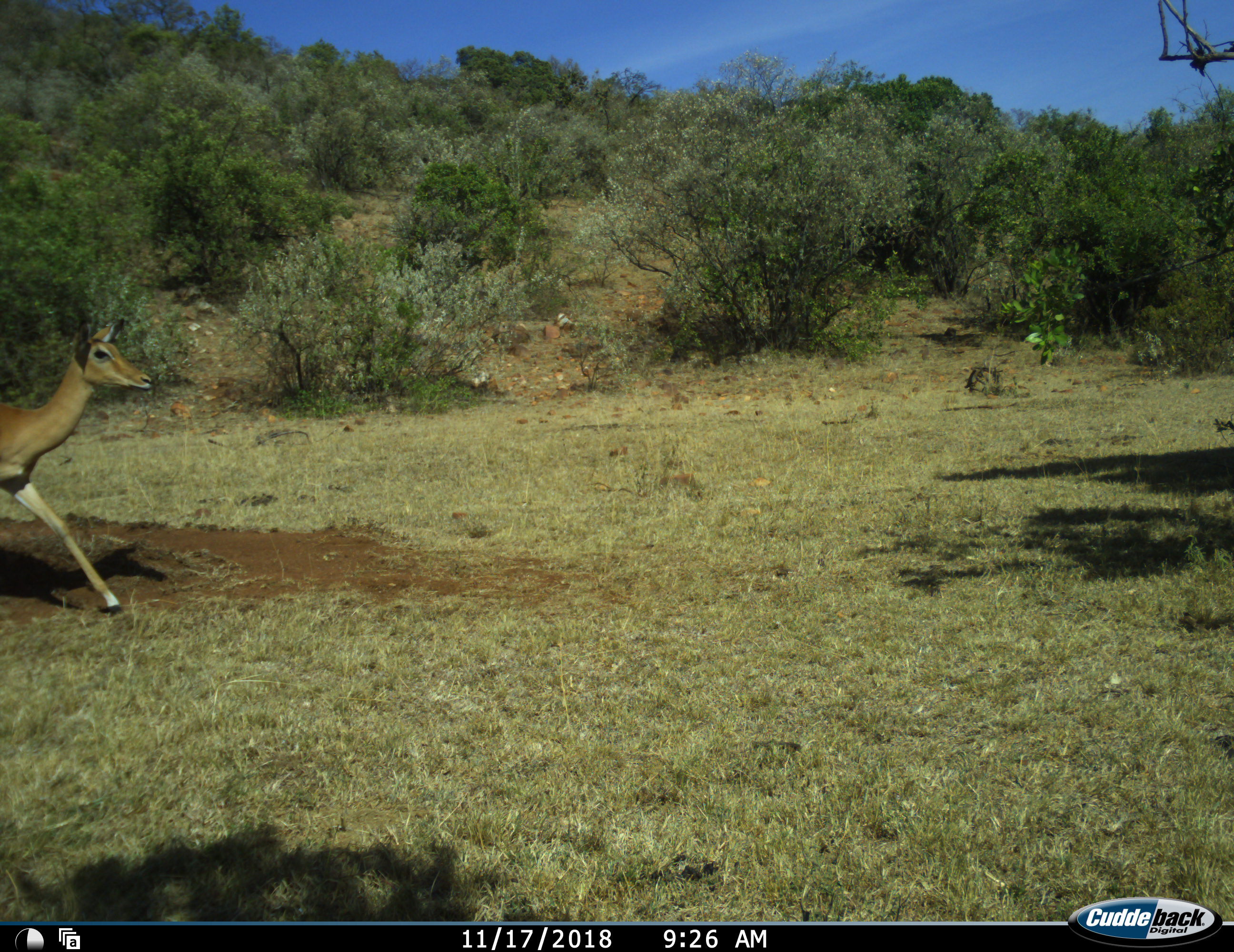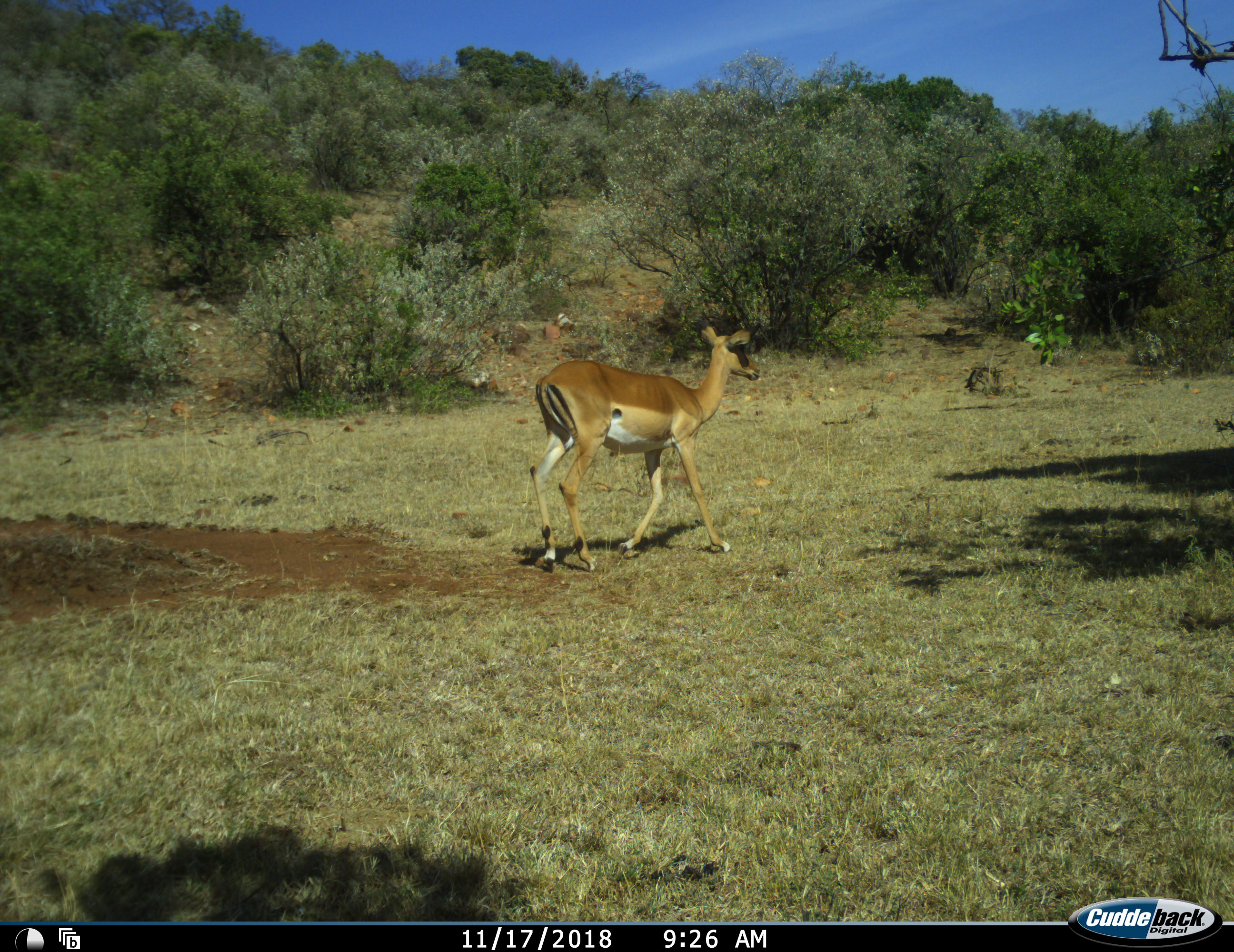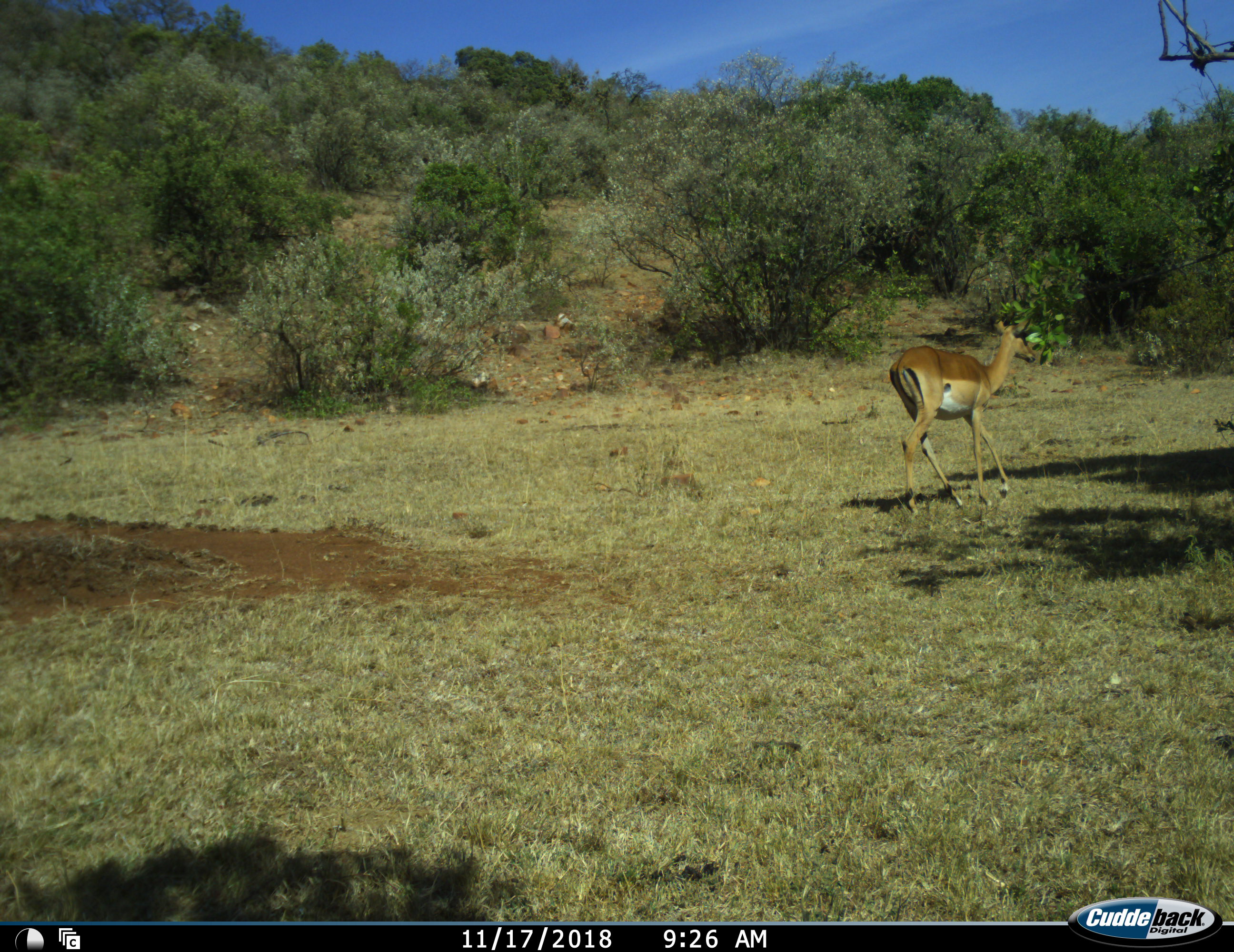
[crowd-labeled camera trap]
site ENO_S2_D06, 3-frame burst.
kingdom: Animalia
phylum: Chordata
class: Mammalia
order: Artiodactyla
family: Bovidae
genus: Aepyceros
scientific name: Aepyceros melampus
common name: impala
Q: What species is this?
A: Impala (Aepyceros melampus).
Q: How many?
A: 1.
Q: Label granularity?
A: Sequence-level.